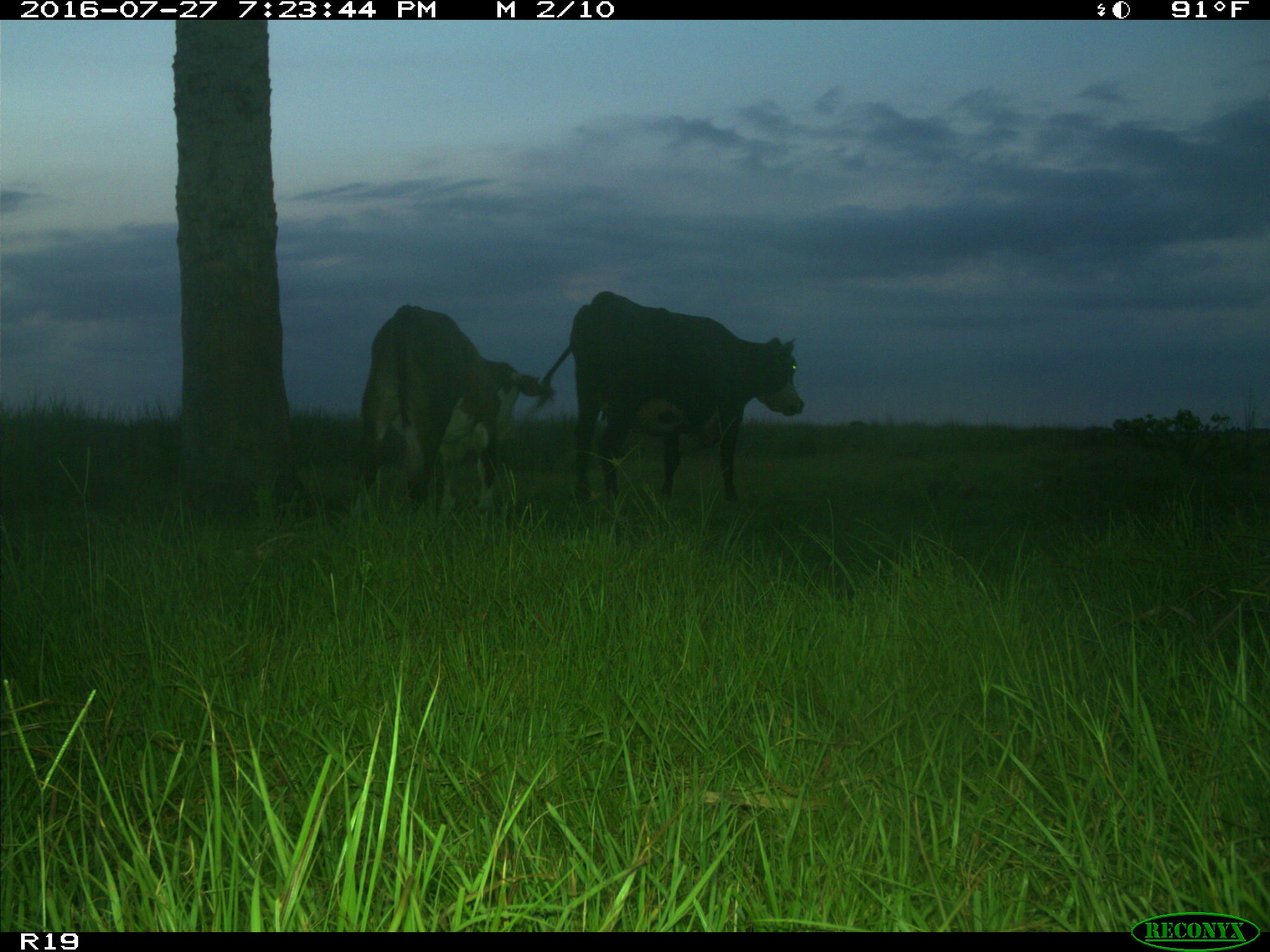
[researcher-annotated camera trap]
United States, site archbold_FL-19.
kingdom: Animalia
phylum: Chordata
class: Mammalia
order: Artiodactyla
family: Bovidae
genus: Bos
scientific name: Bos taurus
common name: domestic cow